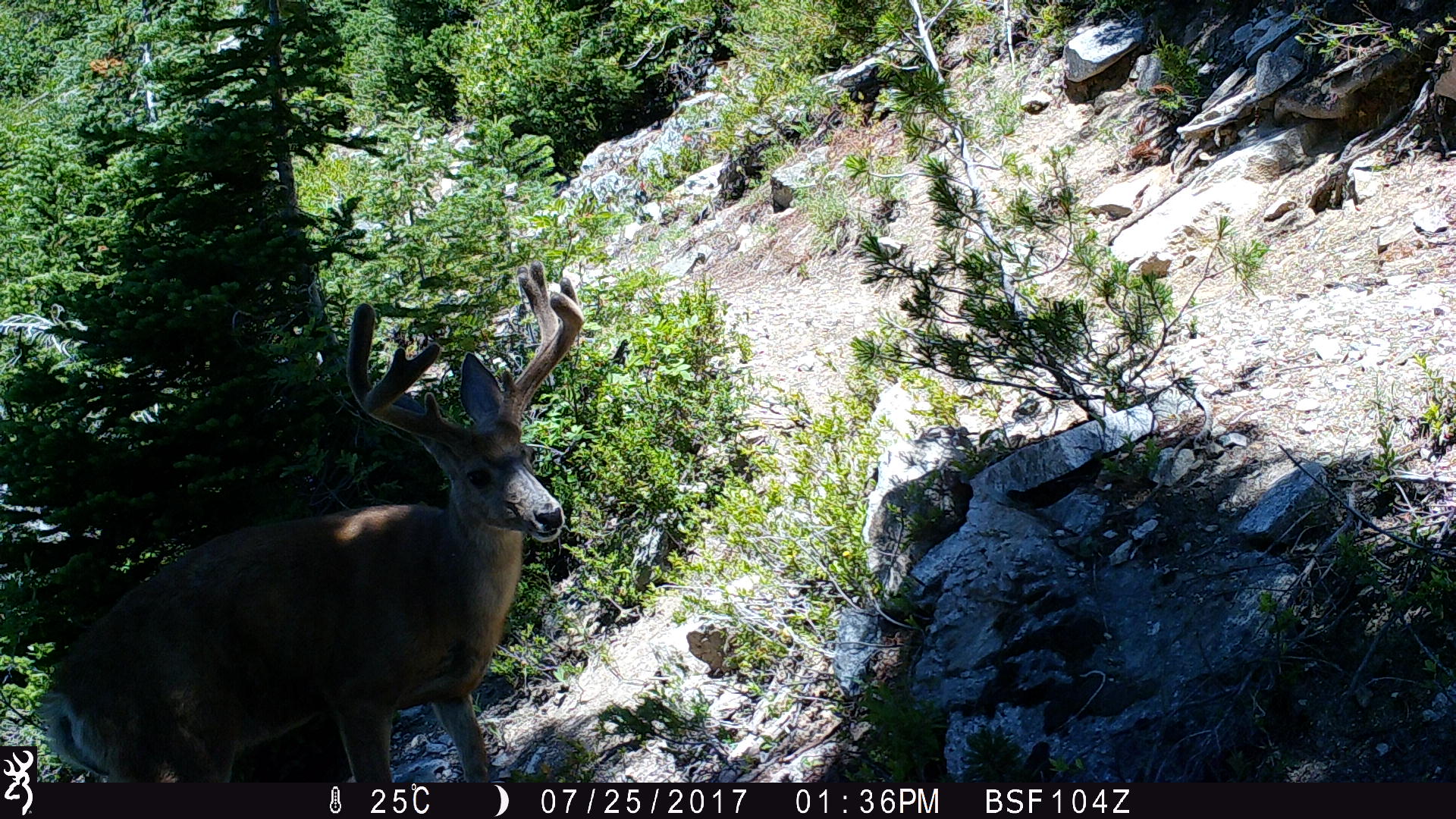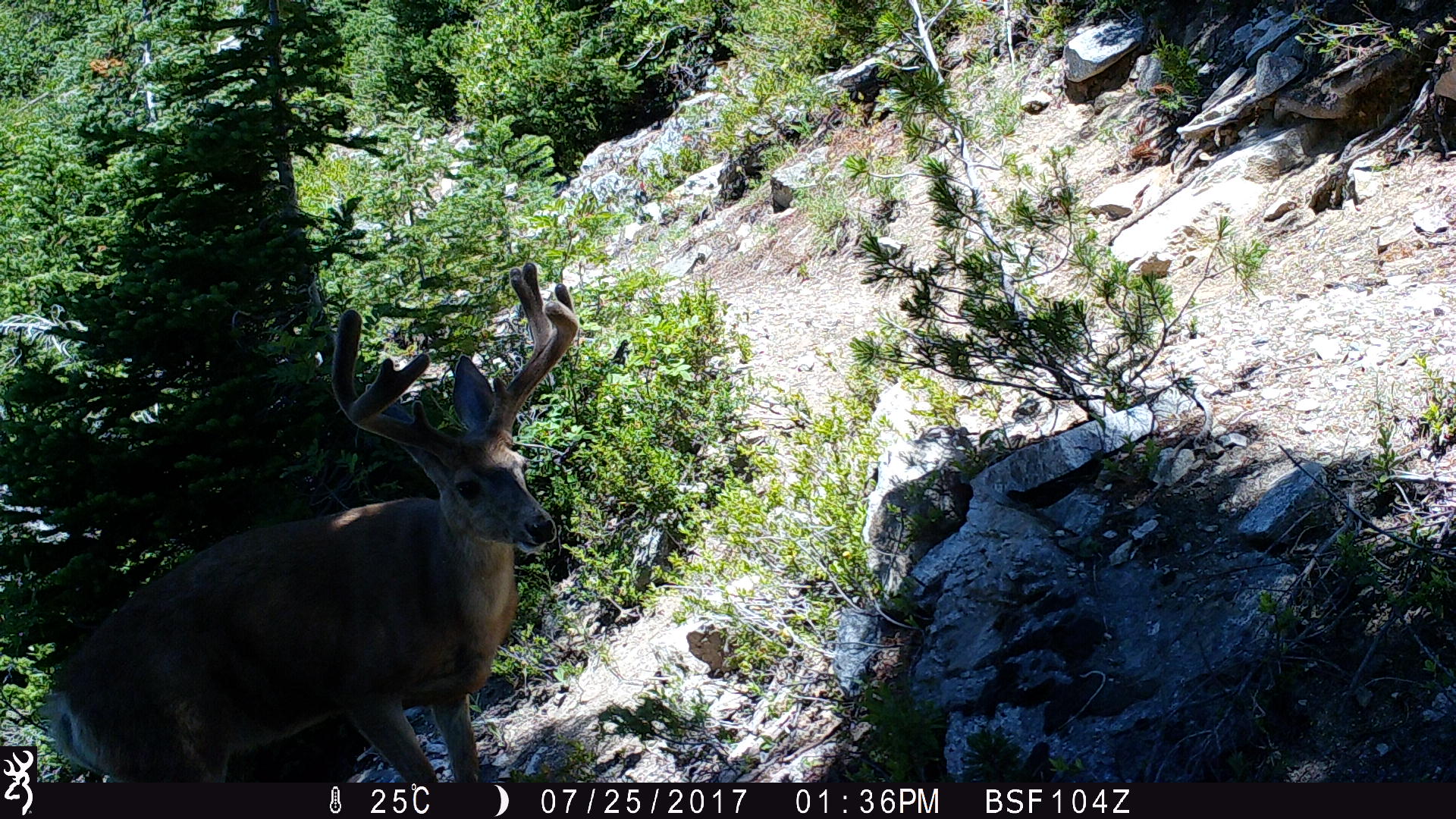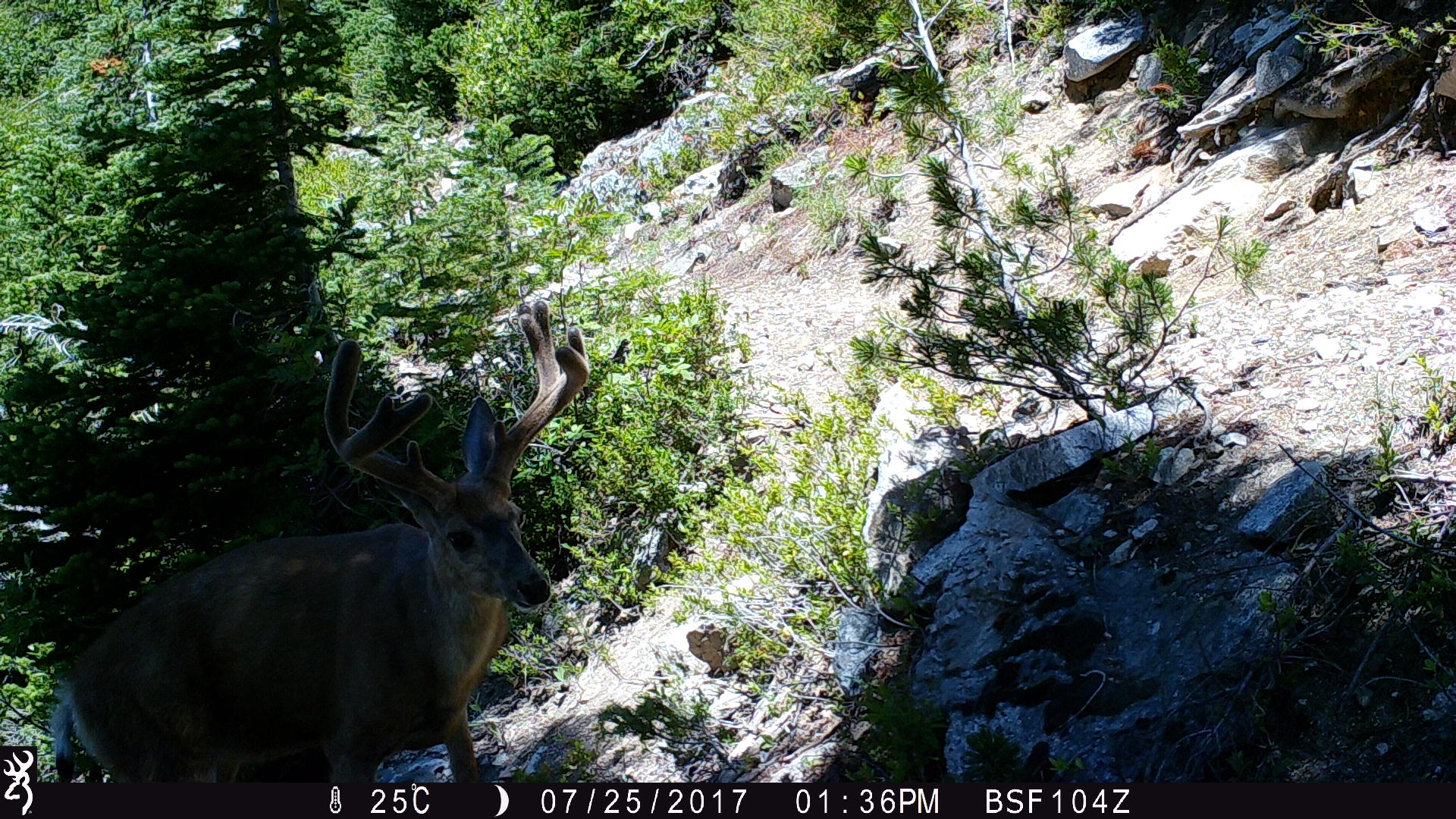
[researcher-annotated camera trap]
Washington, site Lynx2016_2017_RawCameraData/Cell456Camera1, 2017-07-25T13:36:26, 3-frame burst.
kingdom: Animalia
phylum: Chordata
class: Mammalia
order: Artiodactyla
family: Cervidae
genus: Odocoileus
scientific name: Odocoileus hemionus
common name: mule deer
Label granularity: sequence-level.